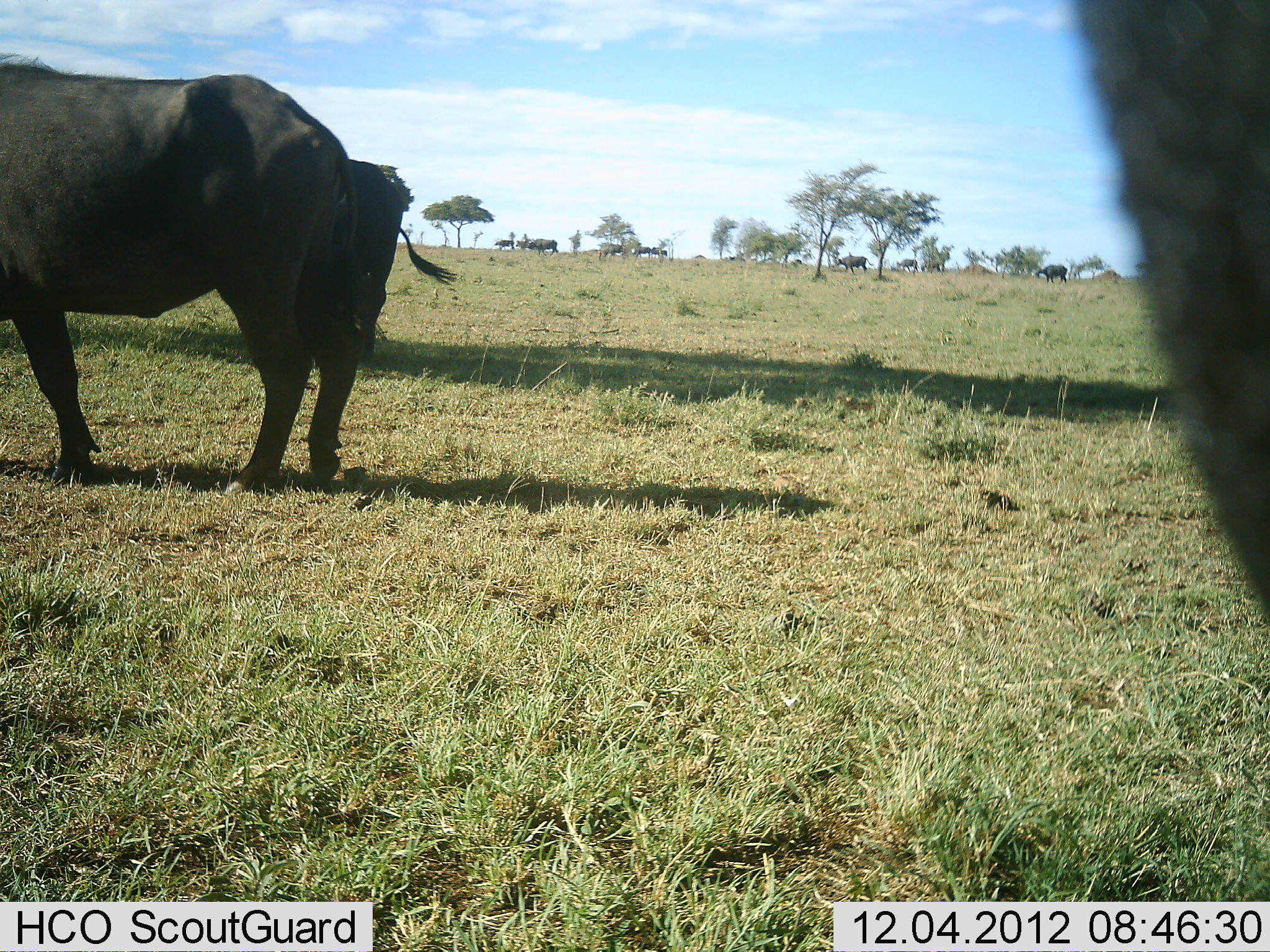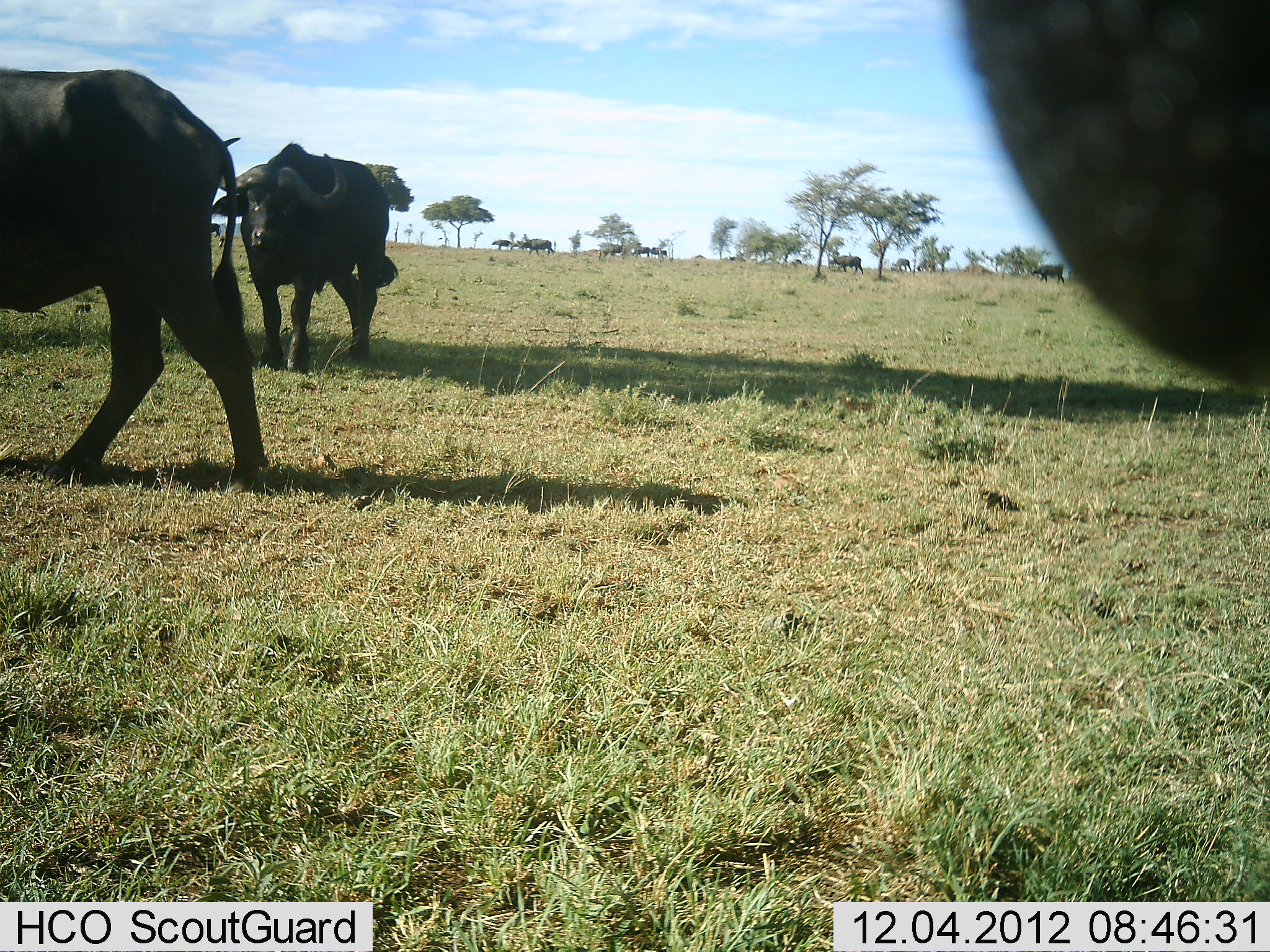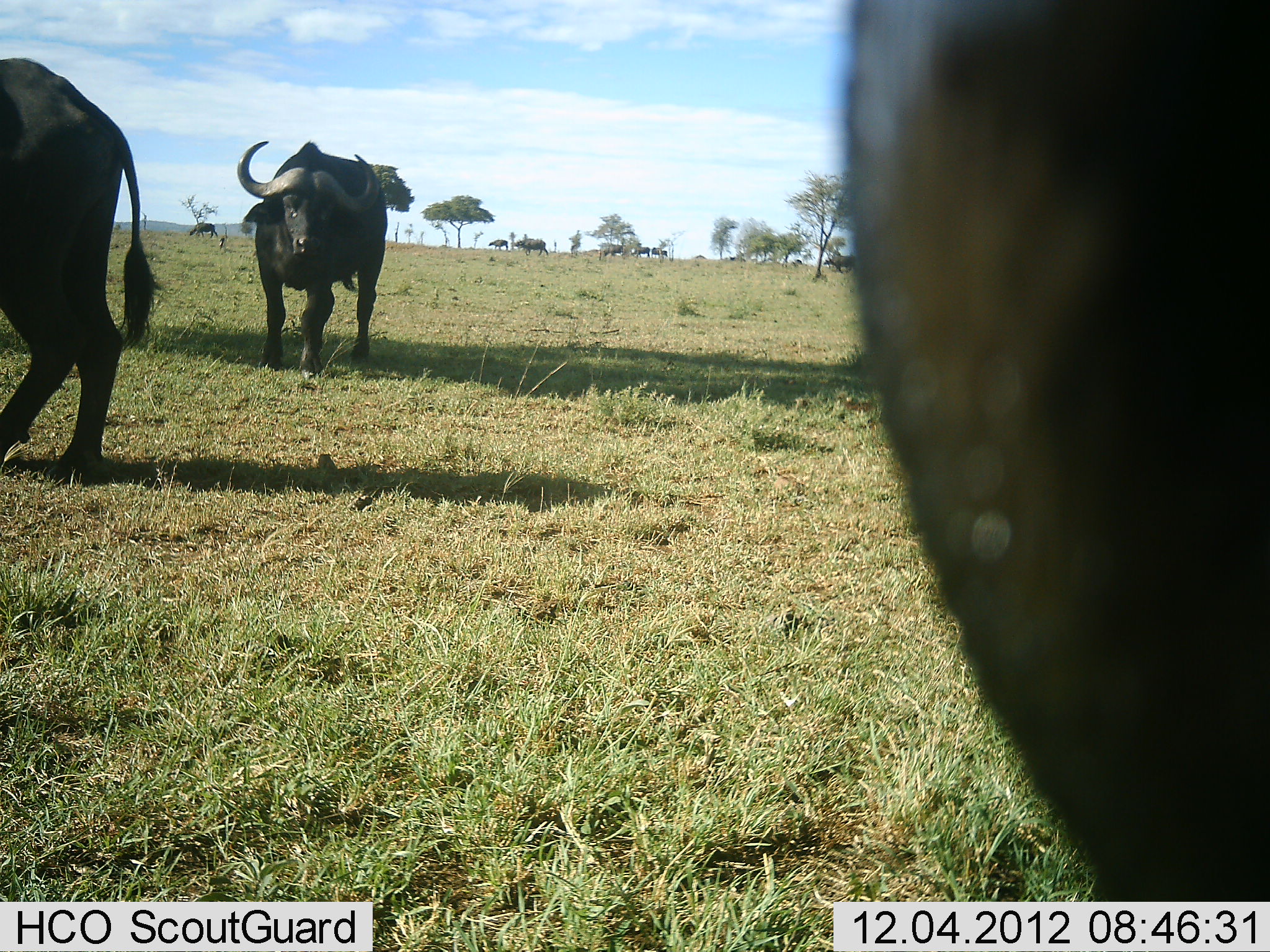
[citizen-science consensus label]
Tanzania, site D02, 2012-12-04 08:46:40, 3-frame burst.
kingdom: Animalia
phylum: Chordata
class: Mammalia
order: Artiodactyla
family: Bovidae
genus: Syncerus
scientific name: Syncerus caffer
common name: cape buffalo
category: buffalo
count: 10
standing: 56%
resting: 0%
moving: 81%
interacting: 0%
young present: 0%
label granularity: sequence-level